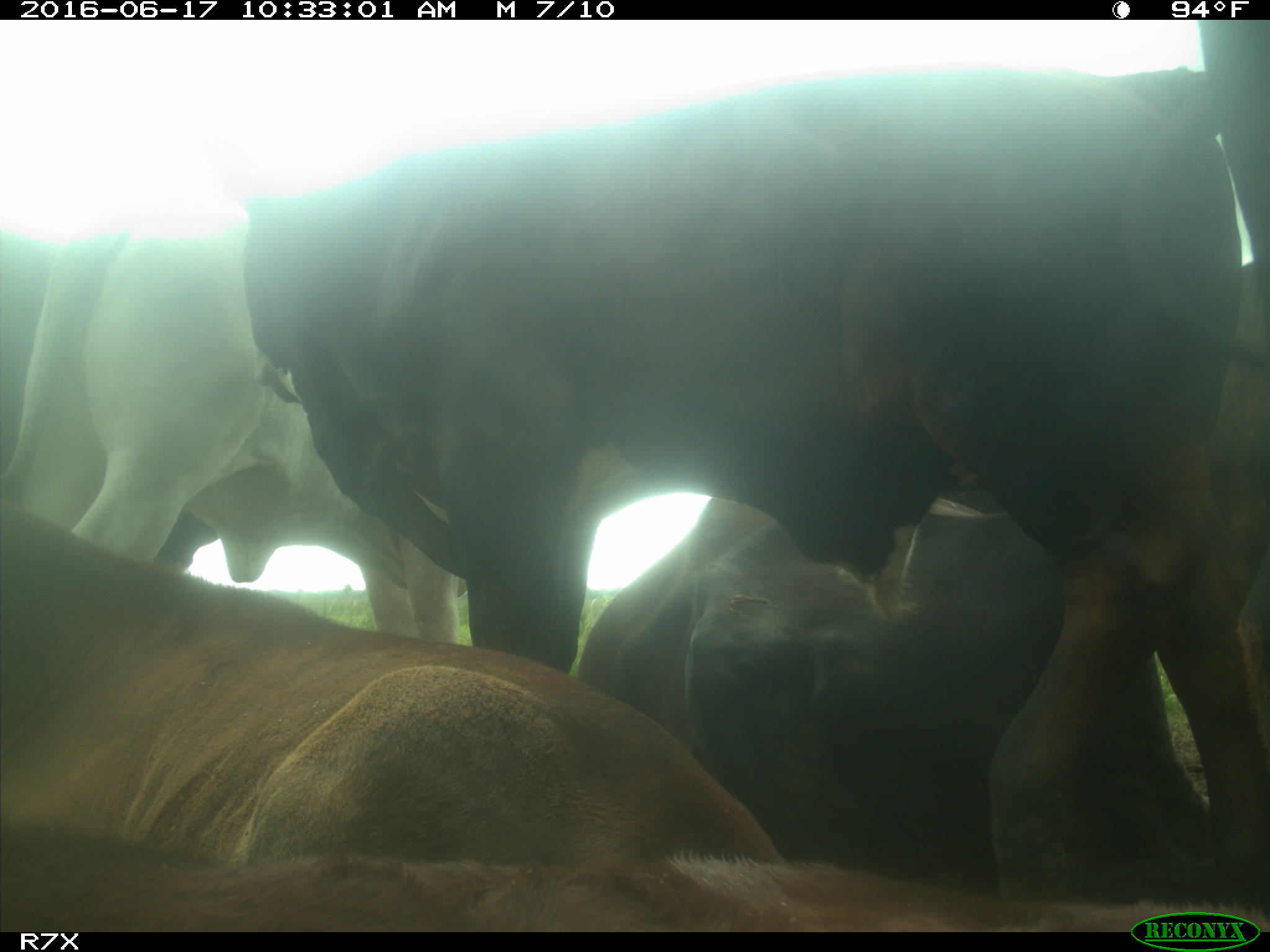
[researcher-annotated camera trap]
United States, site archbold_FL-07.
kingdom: Animalia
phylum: Chordata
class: Mammalia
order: Artiodactyla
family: Bovidae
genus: Bos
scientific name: Bos taurus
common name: domestic cow